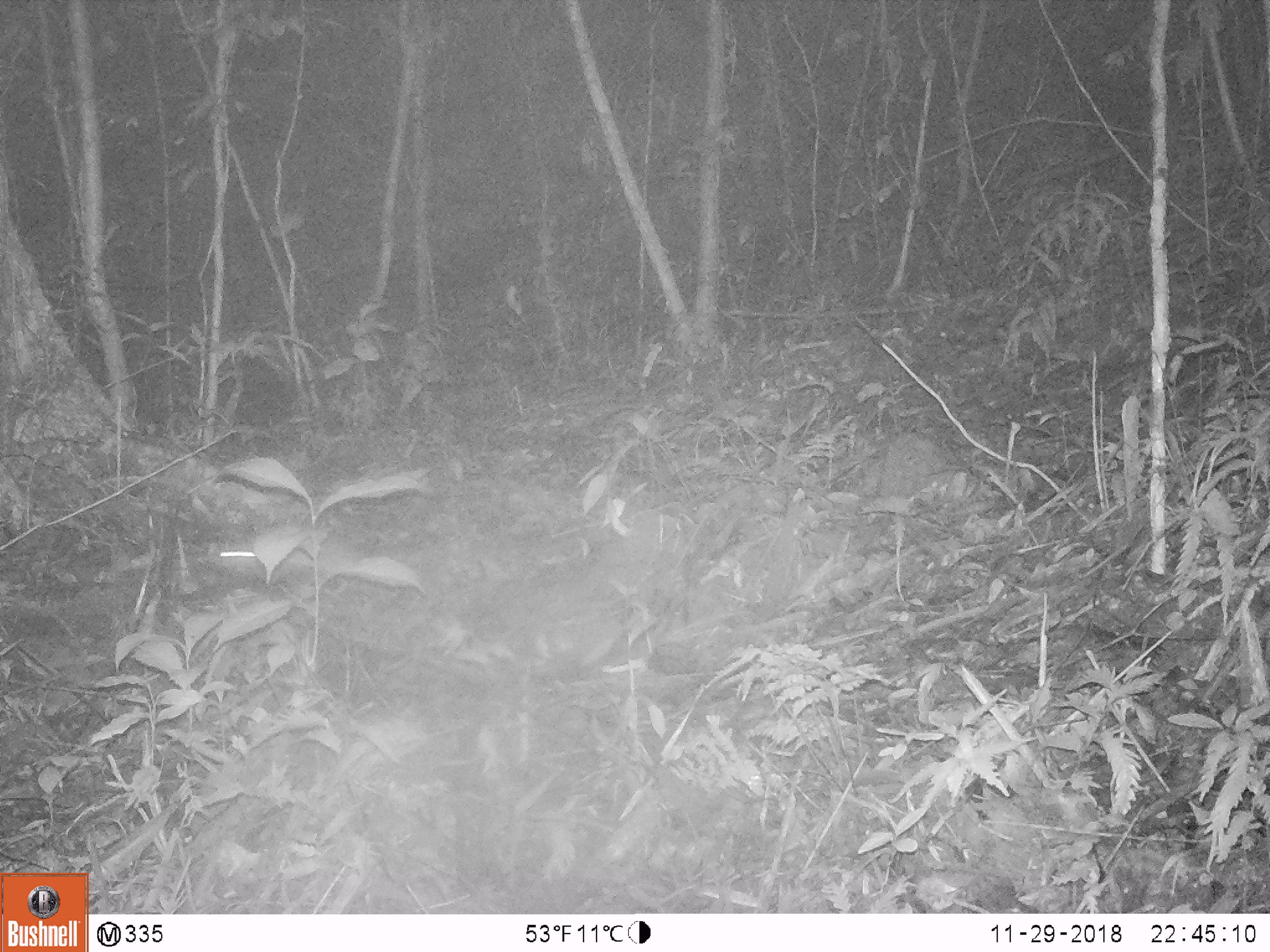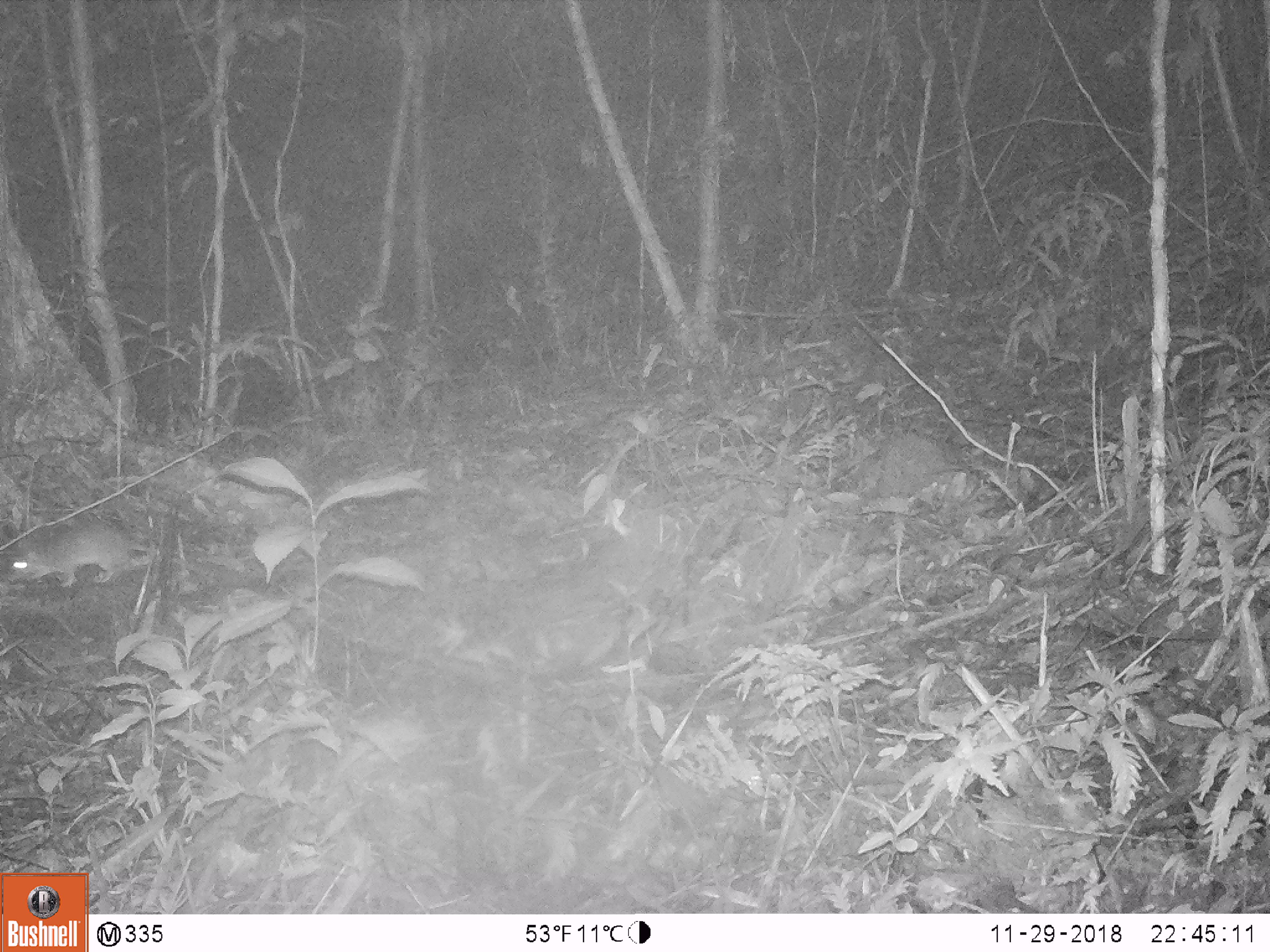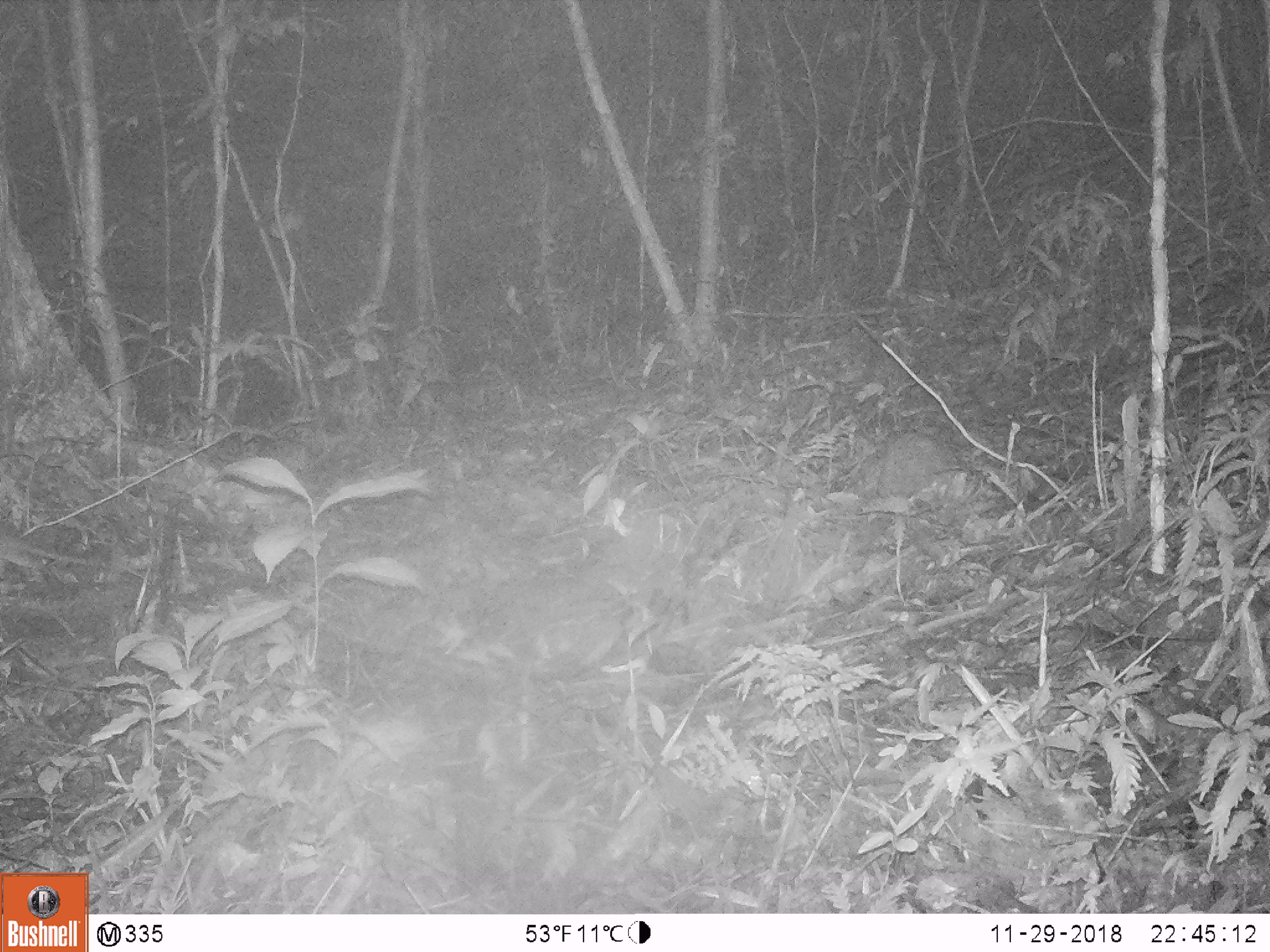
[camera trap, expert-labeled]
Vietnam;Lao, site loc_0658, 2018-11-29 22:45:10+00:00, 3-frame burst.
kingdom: Animalia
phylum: Chordata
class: Mammalia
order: Rodentia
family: Muridae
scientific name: Muridae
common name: old-world mice and rats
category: unidentified murid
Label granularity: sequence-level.